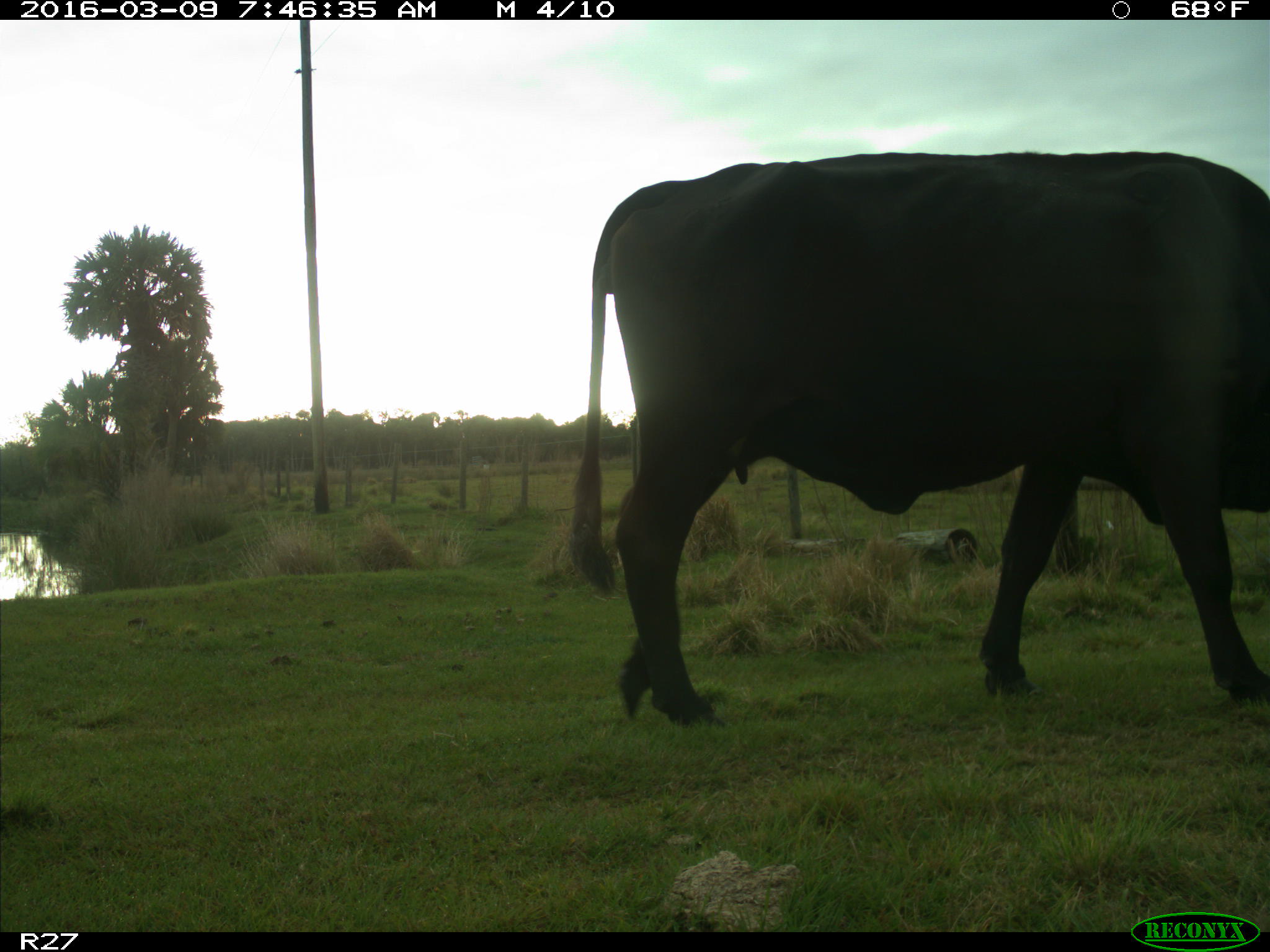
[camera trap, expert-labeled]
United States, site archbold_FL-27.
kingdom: Animalia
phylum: Chordata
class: Mammalia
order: Artiodactyla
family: Bovidae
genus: Bos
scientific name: Bos taurus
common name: domestic cow